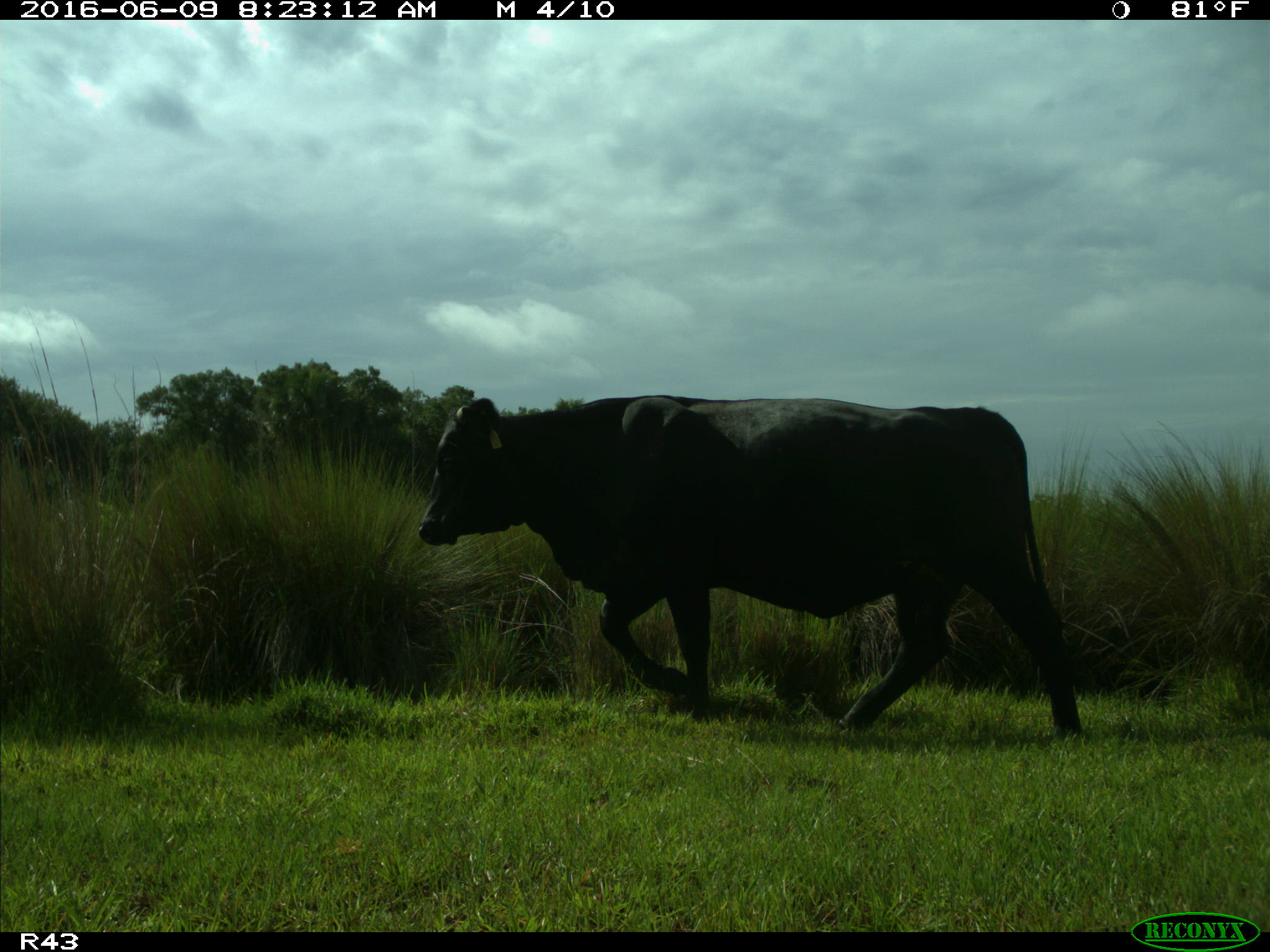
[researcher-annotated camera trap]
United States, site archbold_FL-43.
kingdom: Animalia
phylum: Chordata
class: Mammalia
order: Artiodactyla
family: Bovidae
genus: Bos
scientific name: Bos taurus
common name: domestic cow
Bos taurus (domestic cow).